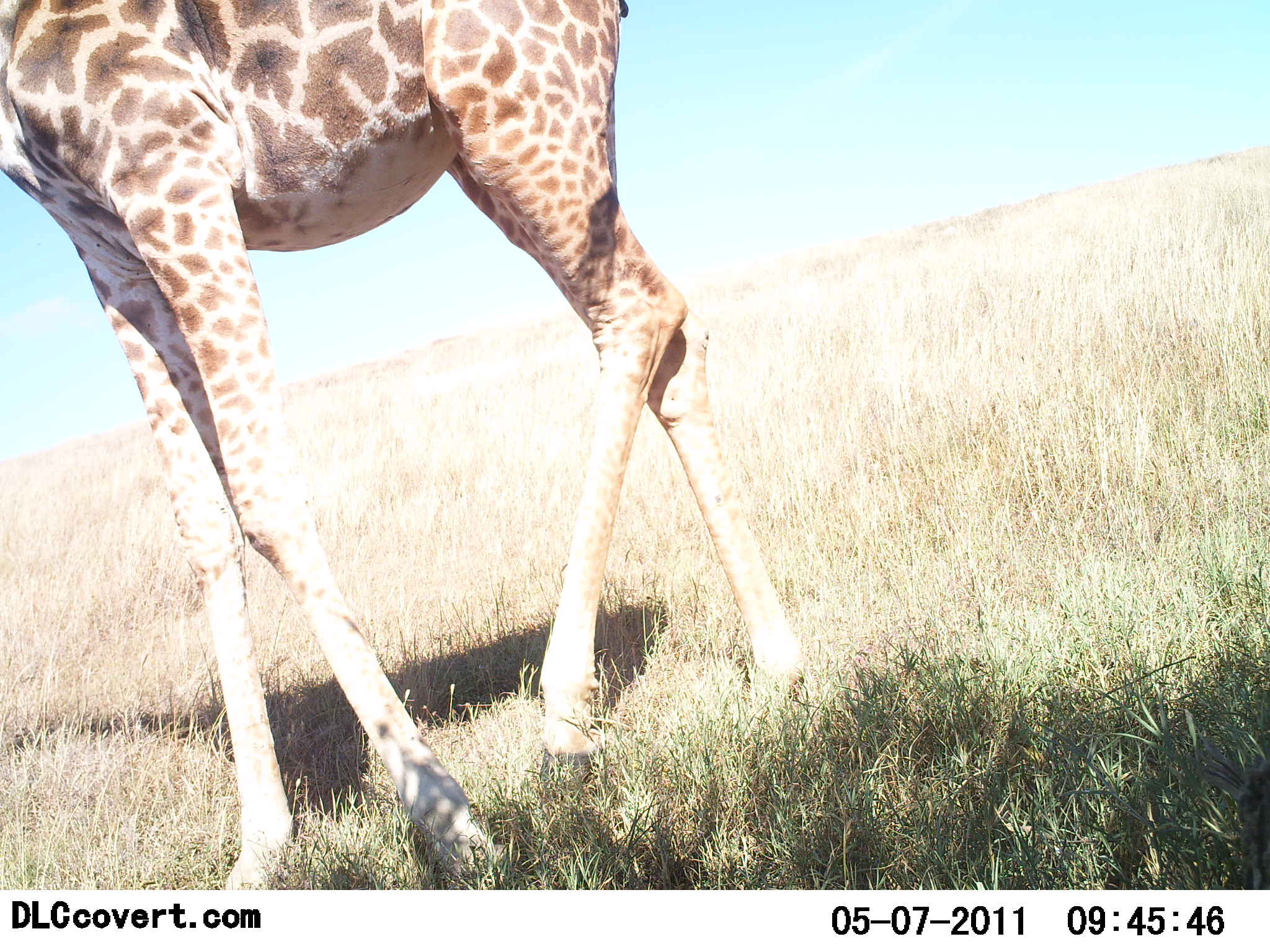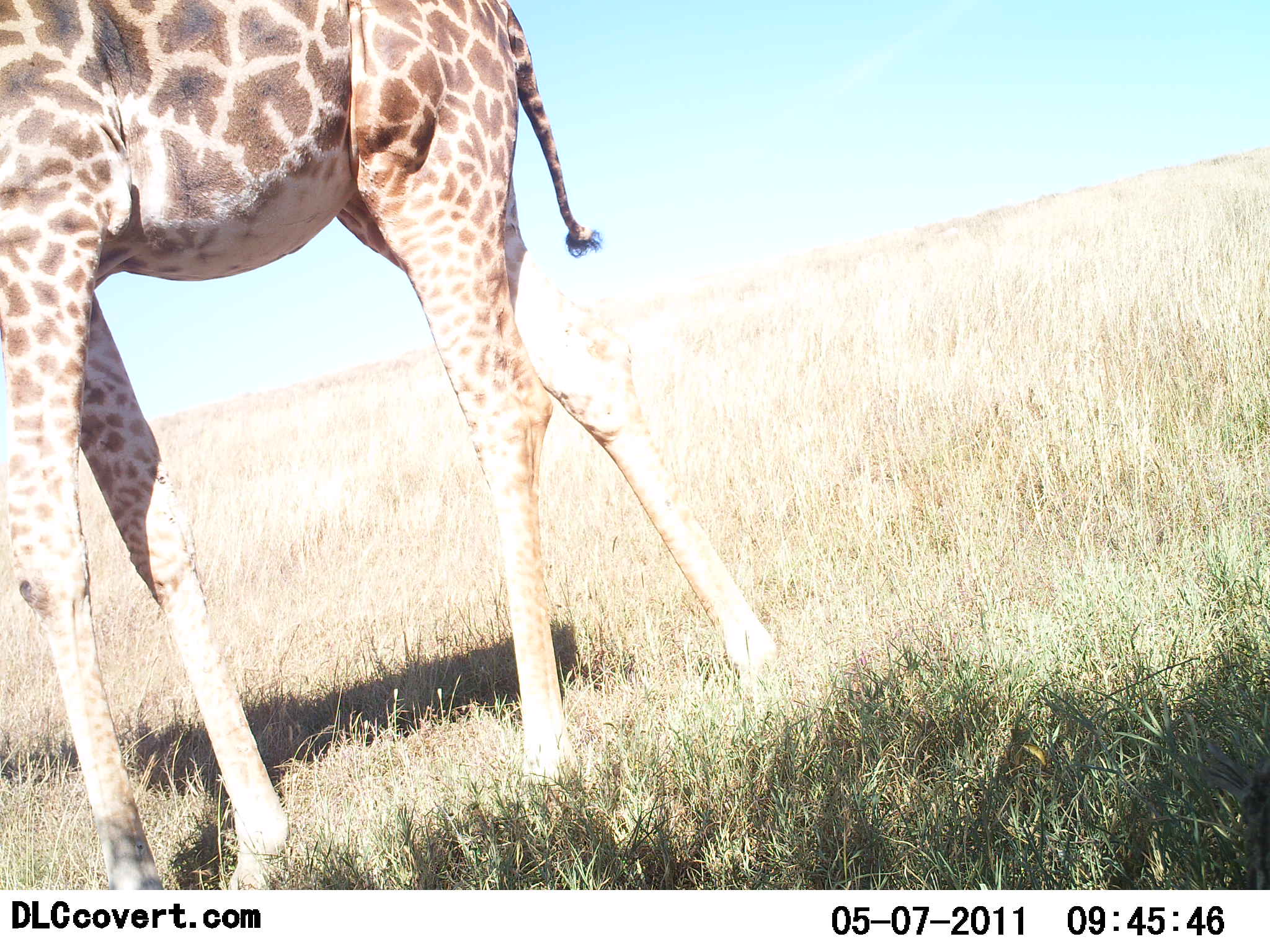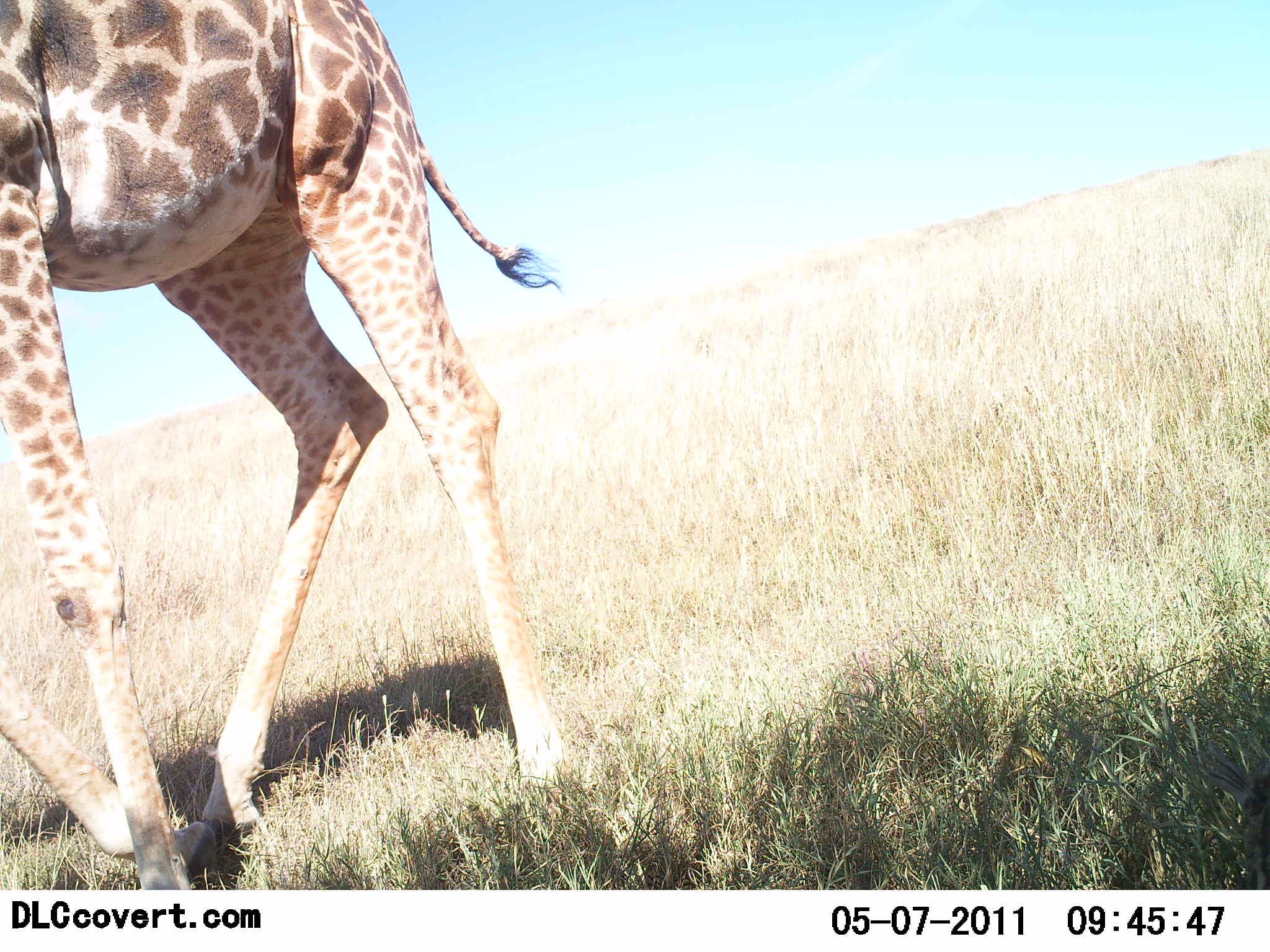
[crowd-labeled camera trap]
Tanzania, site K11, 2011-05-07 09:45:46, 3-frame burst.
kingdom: Animalia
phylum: Chordata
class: Mammalia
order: Artiodactyla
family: Giraffidae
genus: Giraffa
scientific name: Giraffa camelopardalis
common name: giraffe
Giraffe (Giraffa camelopardalis), count 1. Behavior (volunteer vote fractions): standing 21%, resting 0%, moving 79%, interacting 0%. Young present (vote fraction): 0%. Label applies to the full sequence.